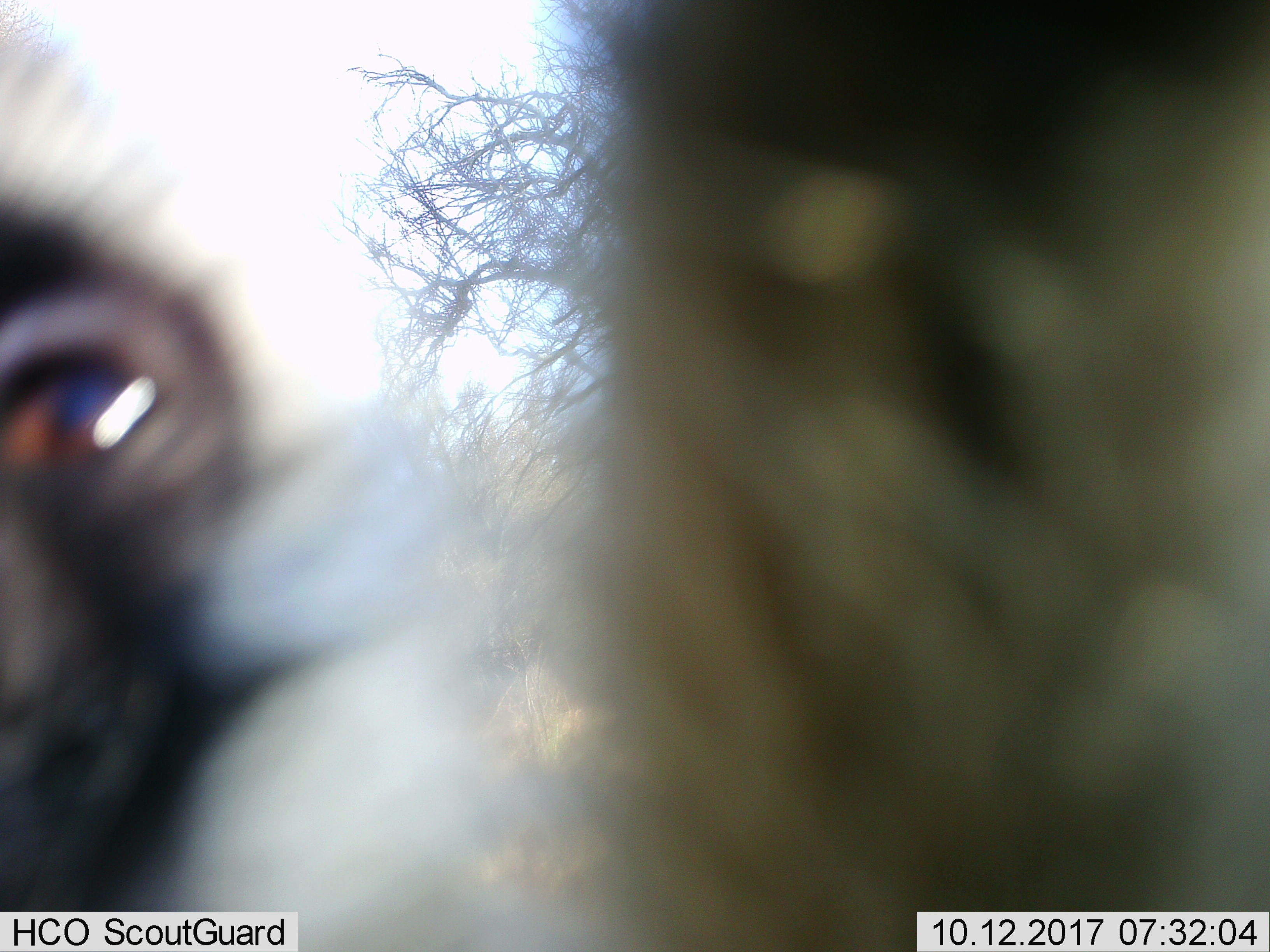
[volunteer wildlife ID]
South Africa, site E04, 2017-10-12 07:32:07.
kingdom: Animalia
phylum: Chordata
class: Mammalia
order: Primates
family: Cercopithecidae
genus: Chlorocebus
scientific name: Chlorocebus pygerythrus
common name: vervet monkey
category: monkeyvervet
Monkeyvervet (vervet monkey) (Chlorocebus pygerythrus), count 1. Behavior (volunteer vote fractions): standing 17%, resting 0%, moving 33%, interacting 83%. Young present (vote fraction): 0%. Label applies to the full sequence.